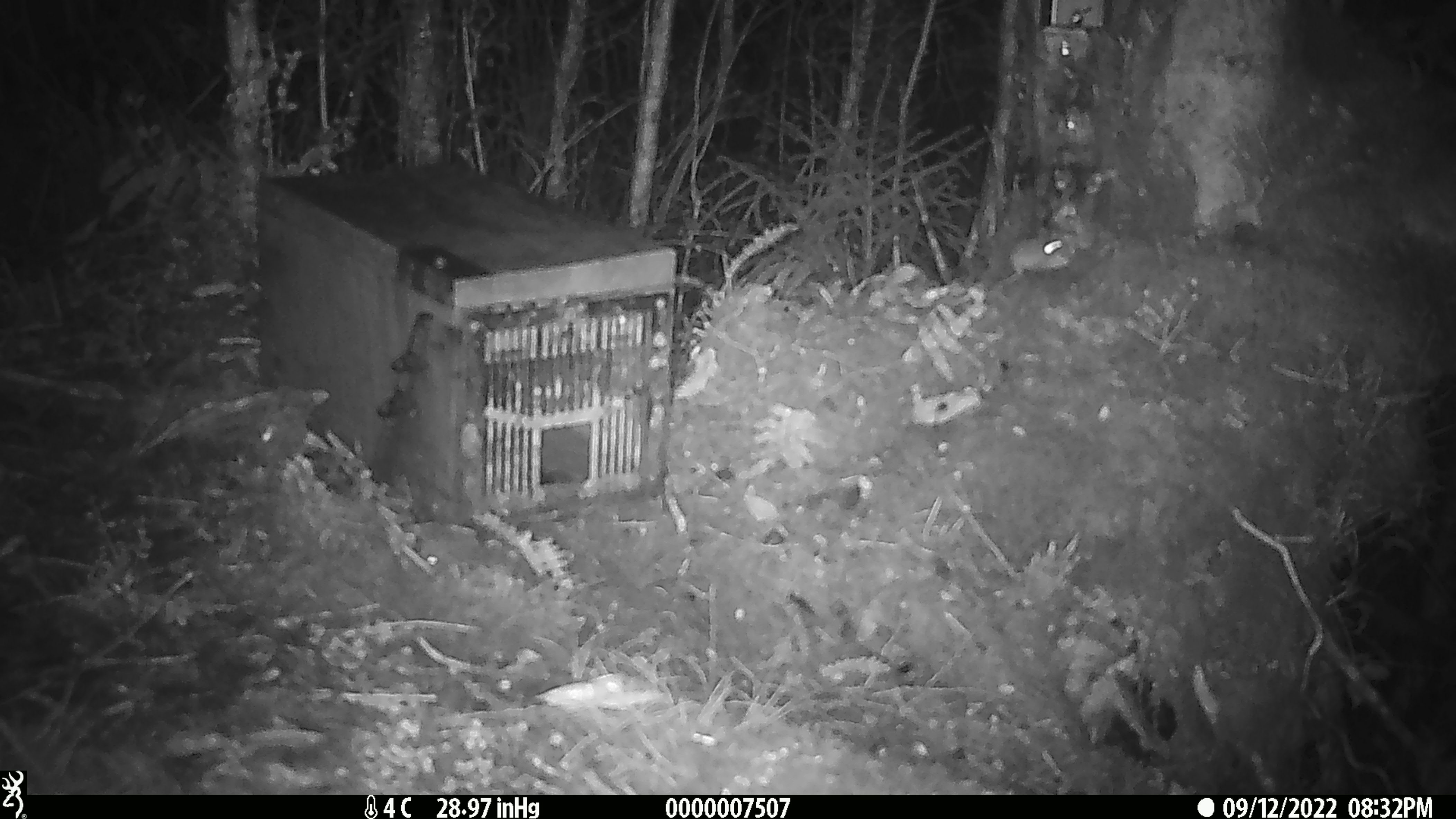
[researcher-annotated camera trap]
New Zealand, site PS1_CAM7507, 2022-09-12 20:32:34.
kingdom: Animalia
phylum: Chordata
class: Mammalia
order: Rodentia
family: Muridae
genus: Mus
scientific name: Mus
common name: mouse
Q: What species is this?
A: Mouse (Mus).